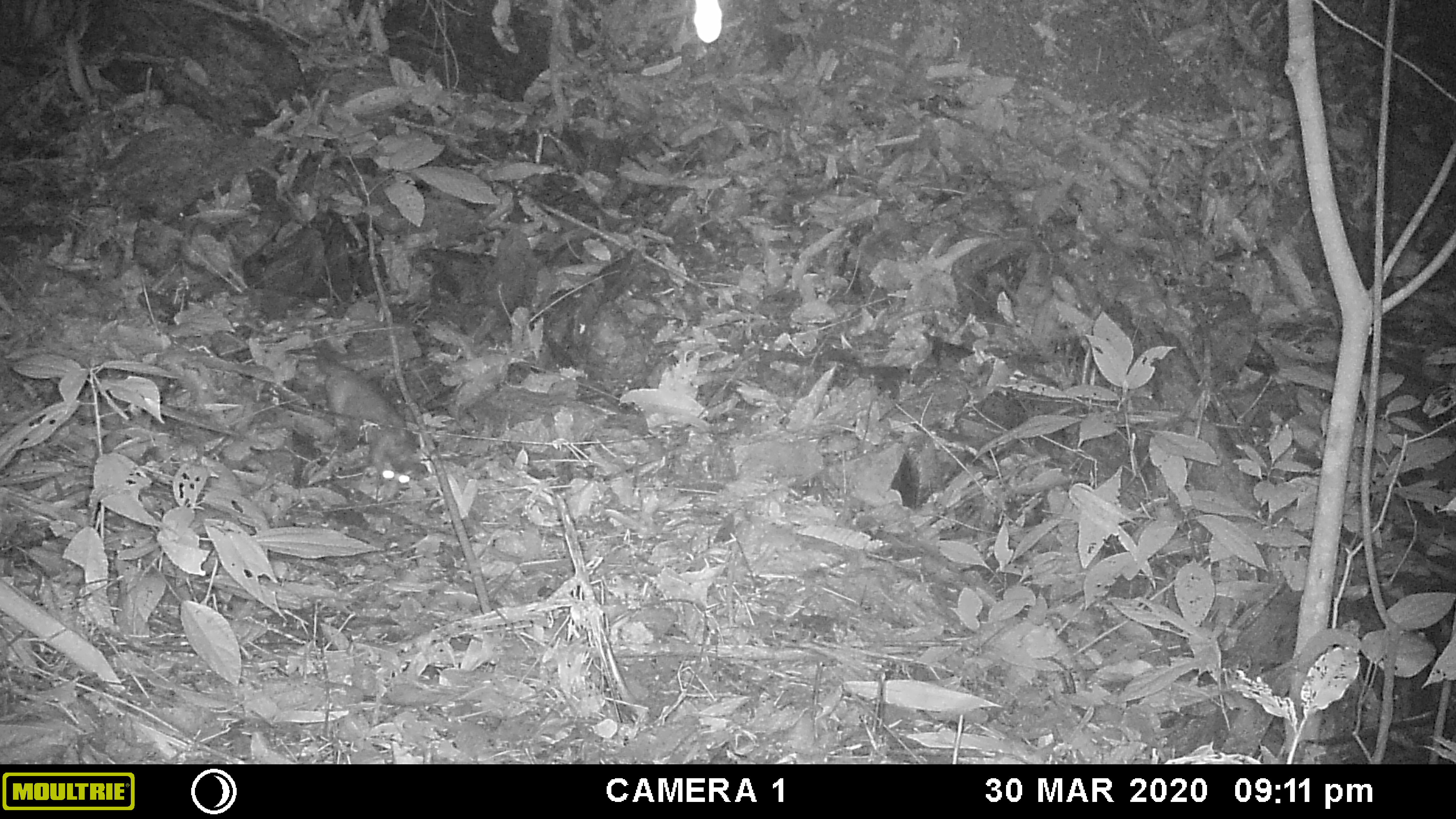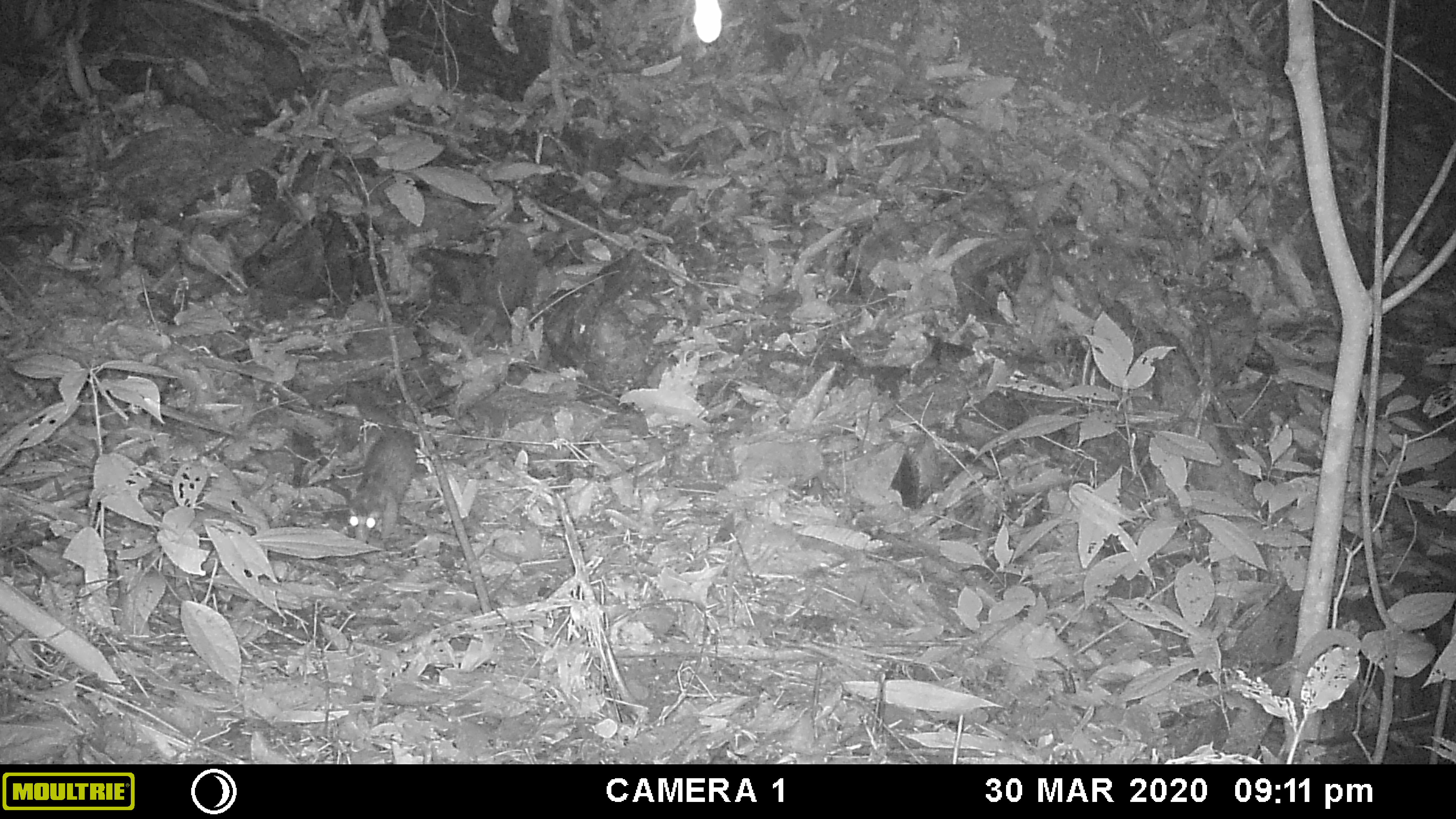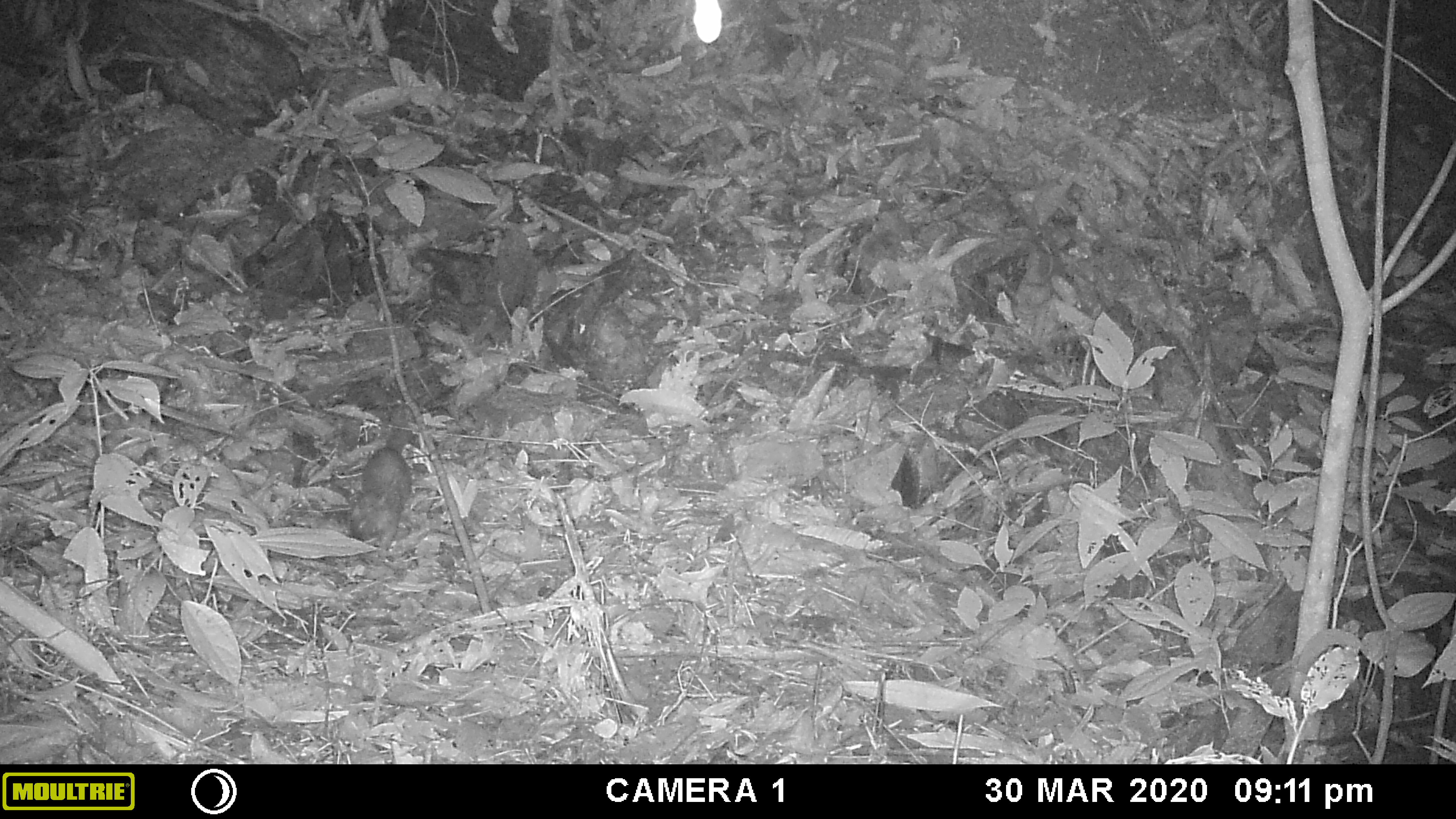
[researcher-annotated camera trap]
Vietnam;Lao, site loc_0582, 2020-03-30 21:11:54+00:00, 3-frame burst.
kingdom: Animalia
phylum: Chordata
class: Mammalia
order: Carnivora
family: Mustelidae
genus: Melogale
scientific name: Melogale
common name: ferret badger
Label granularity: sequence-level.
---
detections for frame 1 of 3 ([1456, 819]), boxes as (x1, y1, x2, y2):
ferret badger: (304, 344, 426, 502)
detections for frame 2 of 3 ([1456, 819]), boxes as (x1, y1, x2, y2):
ferret badger: (347, 381, 421, 542)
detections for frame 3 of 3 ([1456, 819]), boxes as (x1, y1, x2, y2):
ferret badger: (349, 410, 415, 551)